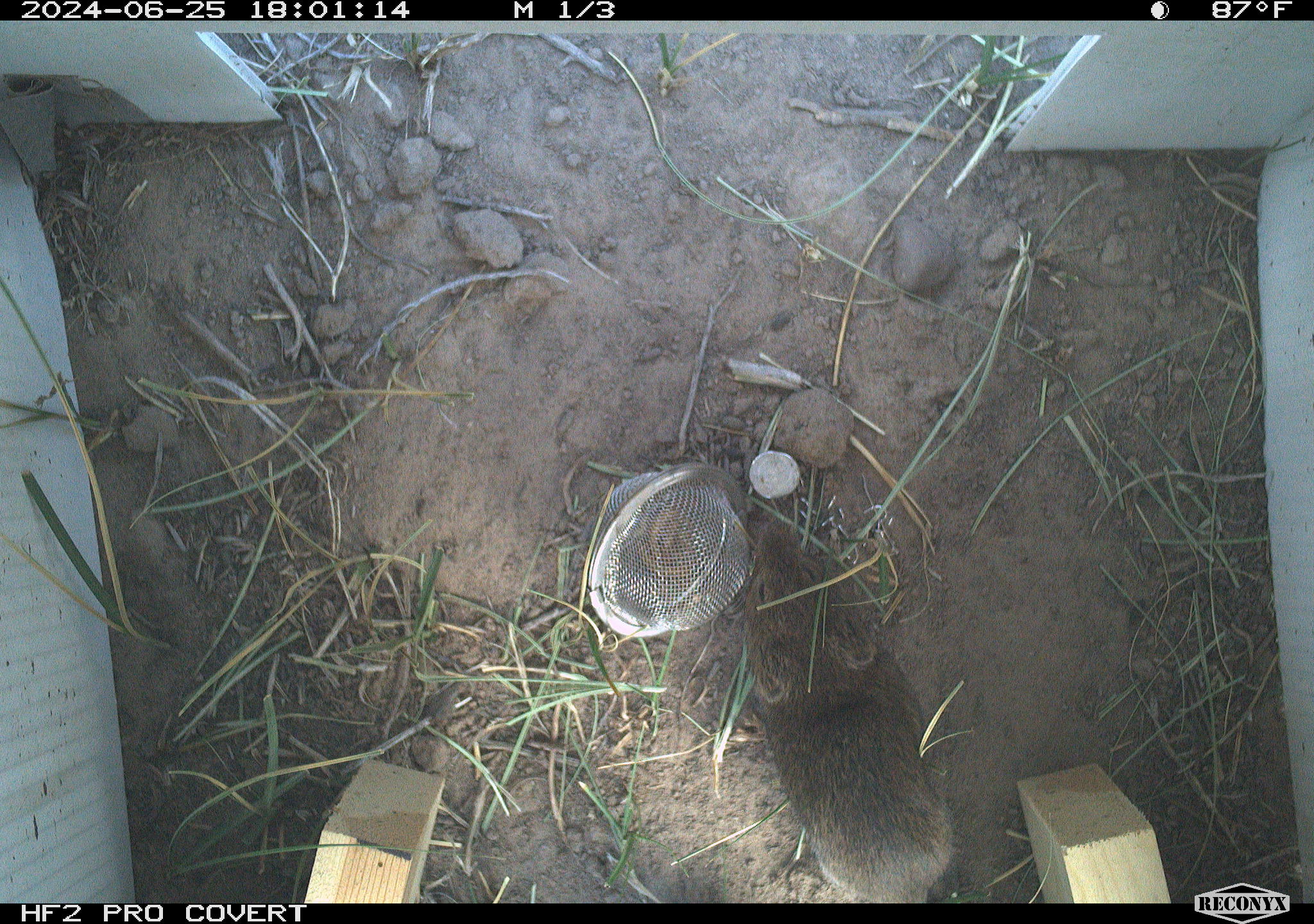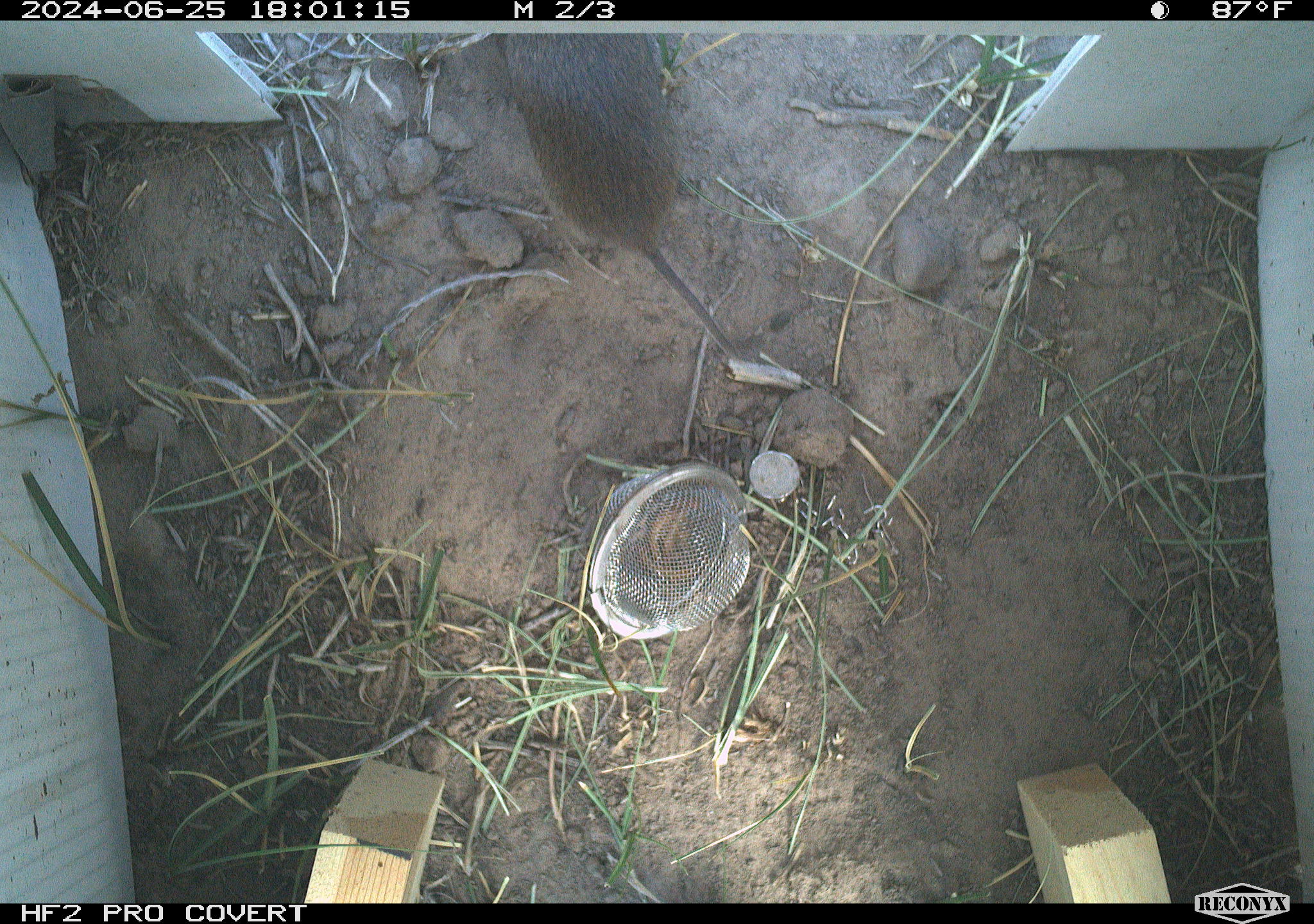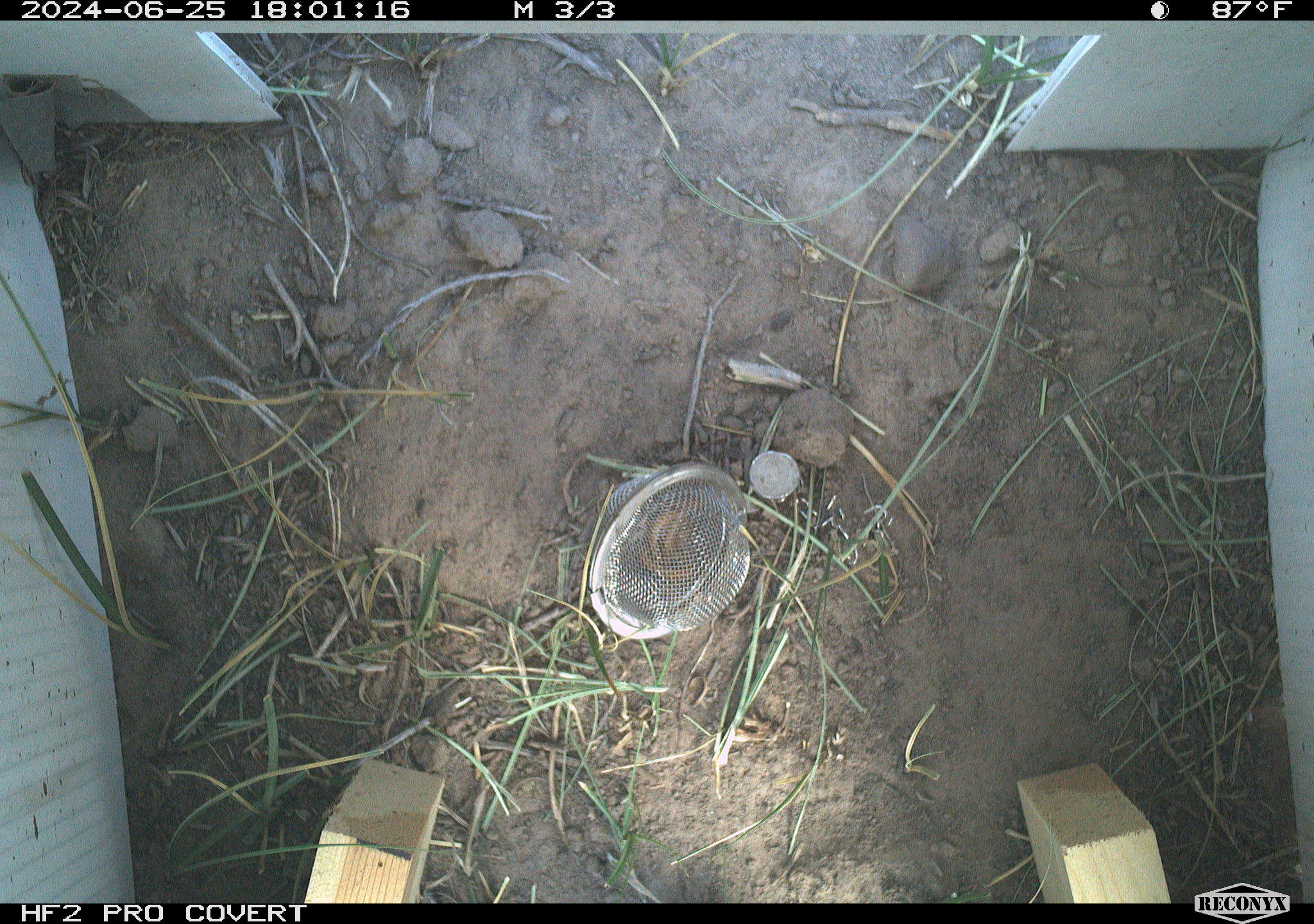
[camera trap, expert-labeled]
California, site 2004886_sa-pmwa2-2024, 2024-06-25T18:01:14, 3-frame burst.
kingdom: Animalia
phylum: Chordata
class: Mammalia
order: Rodentia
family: Cricetidae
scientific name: Arvicolinae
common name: voles, lemmings, and muskrats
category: arvicolinae subfamily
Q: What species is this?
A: Arvicolinae subfamily (voles, lemmings, and muskrats) (Arvicolinae).